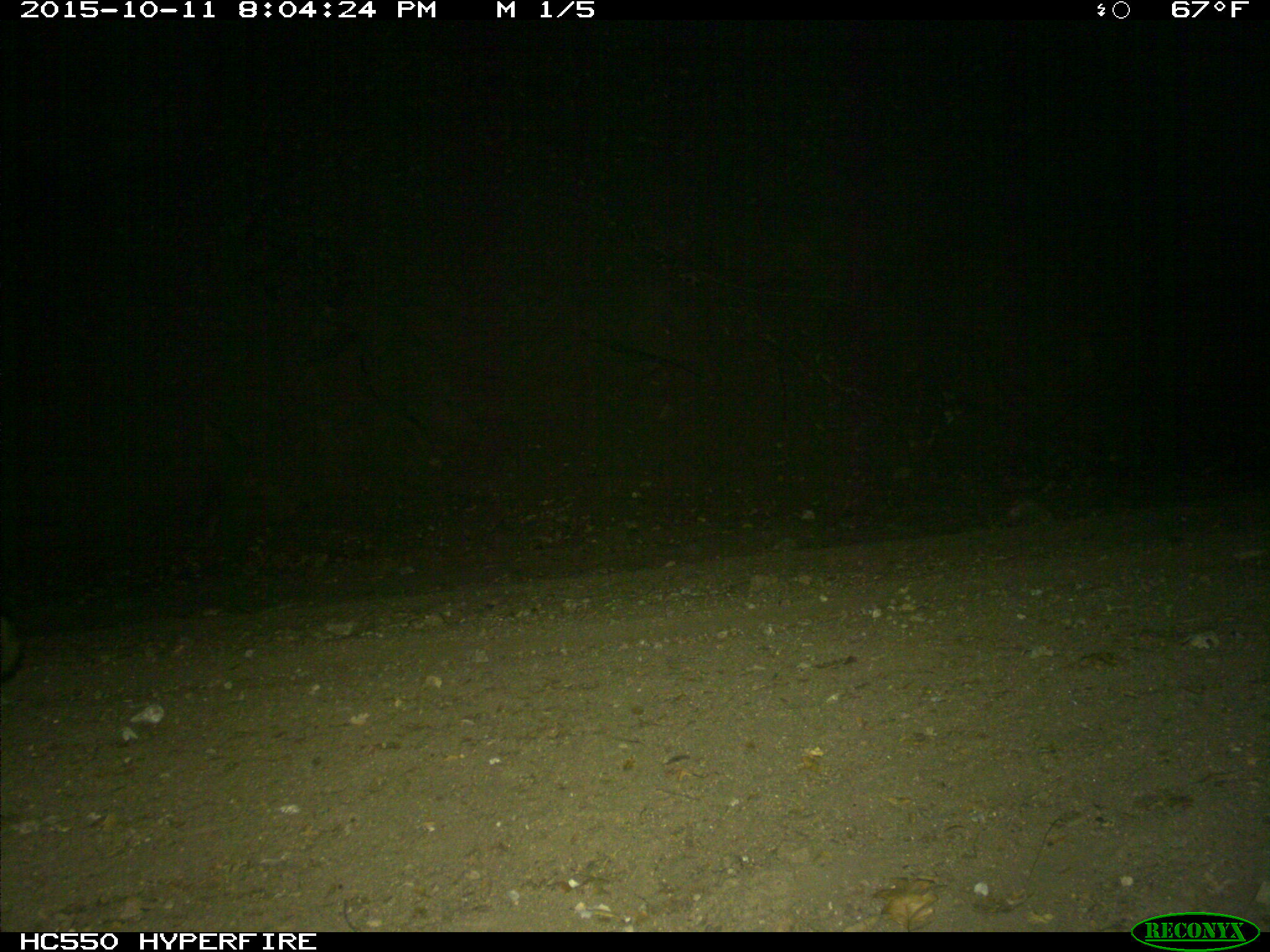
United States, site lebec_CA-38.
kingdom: Animalia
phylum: Chordata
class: Mammalia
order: Carnivora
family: Ursidae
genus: Ursus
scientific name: Ursus americanus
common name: american black bear